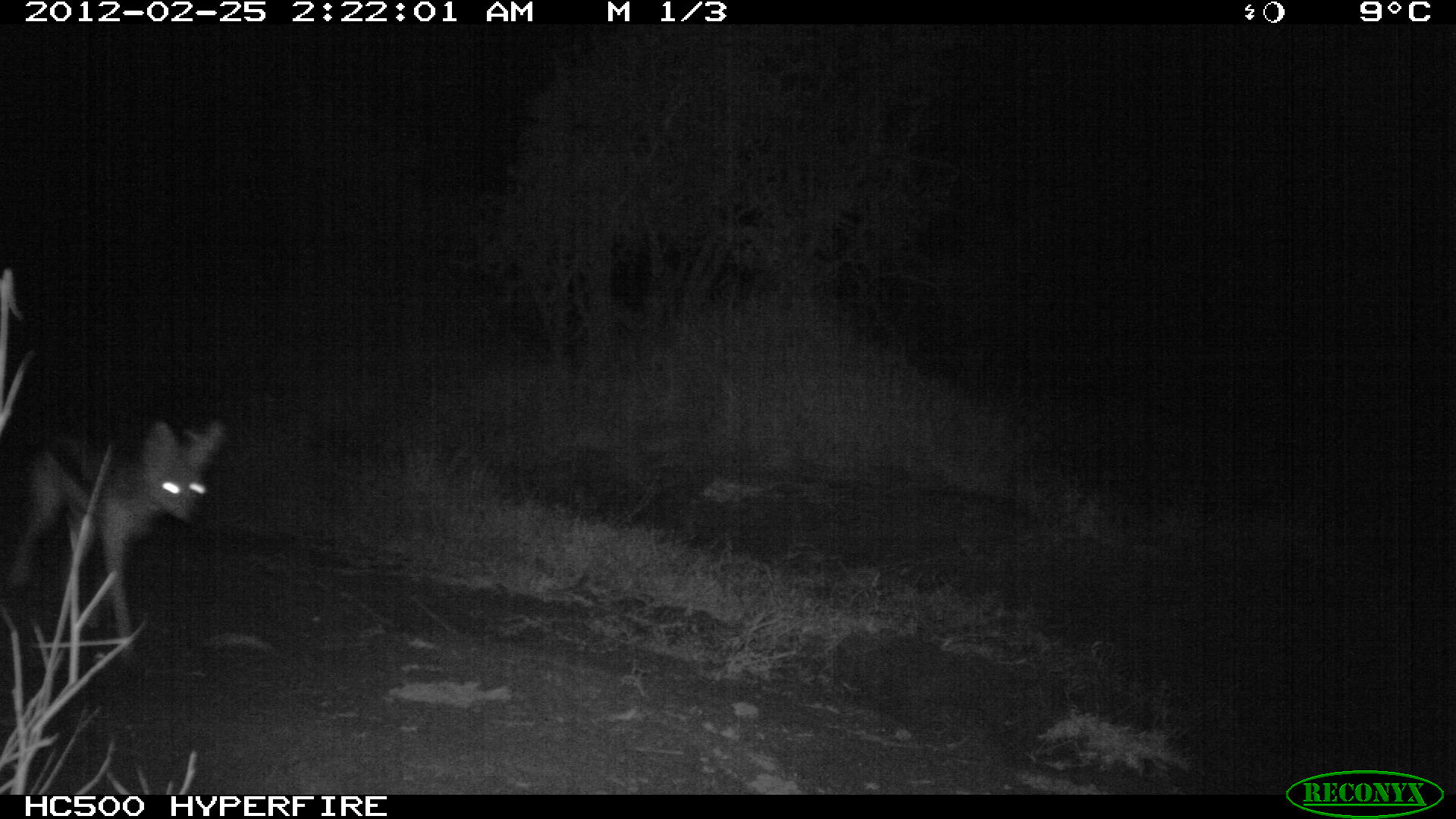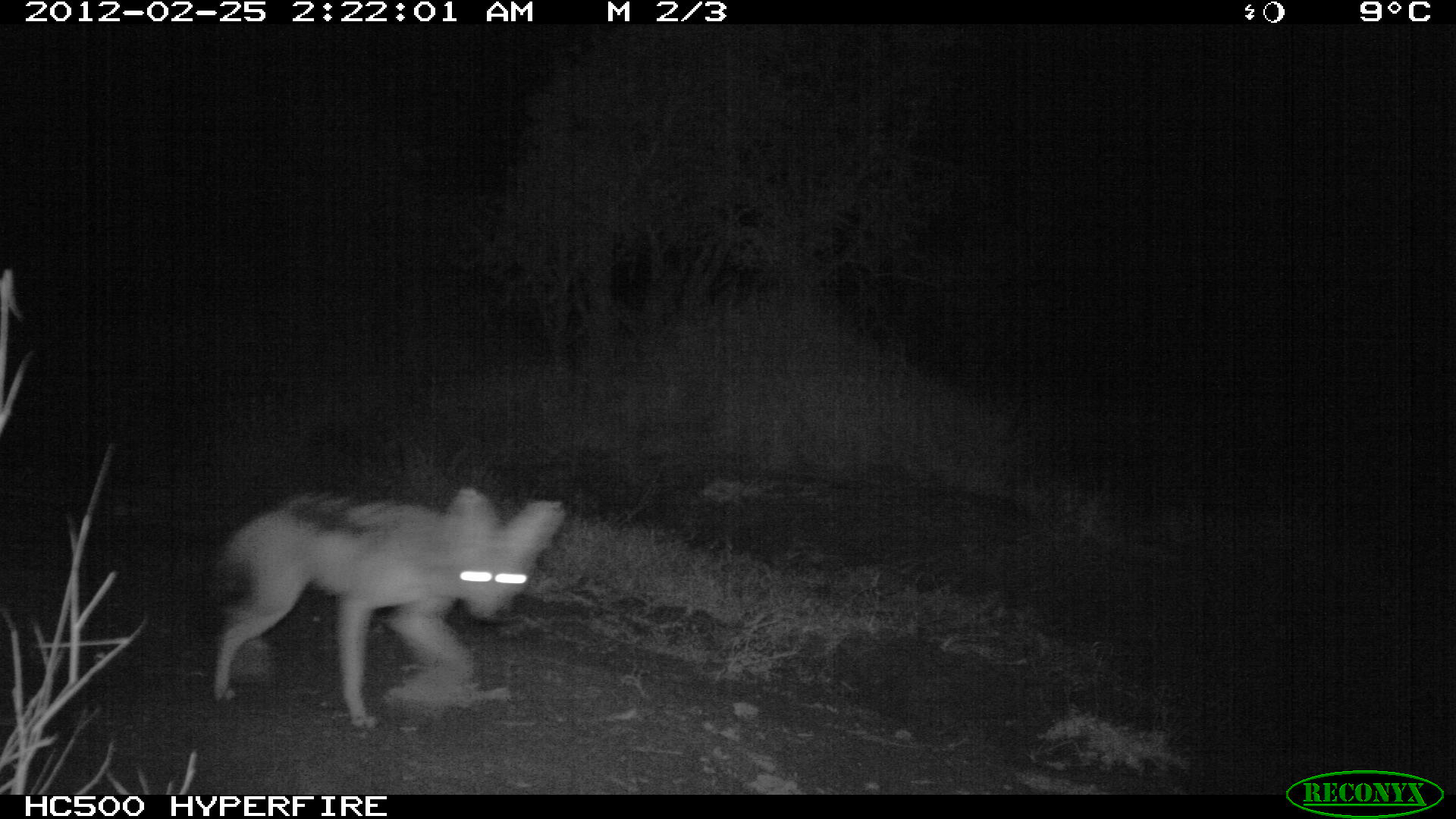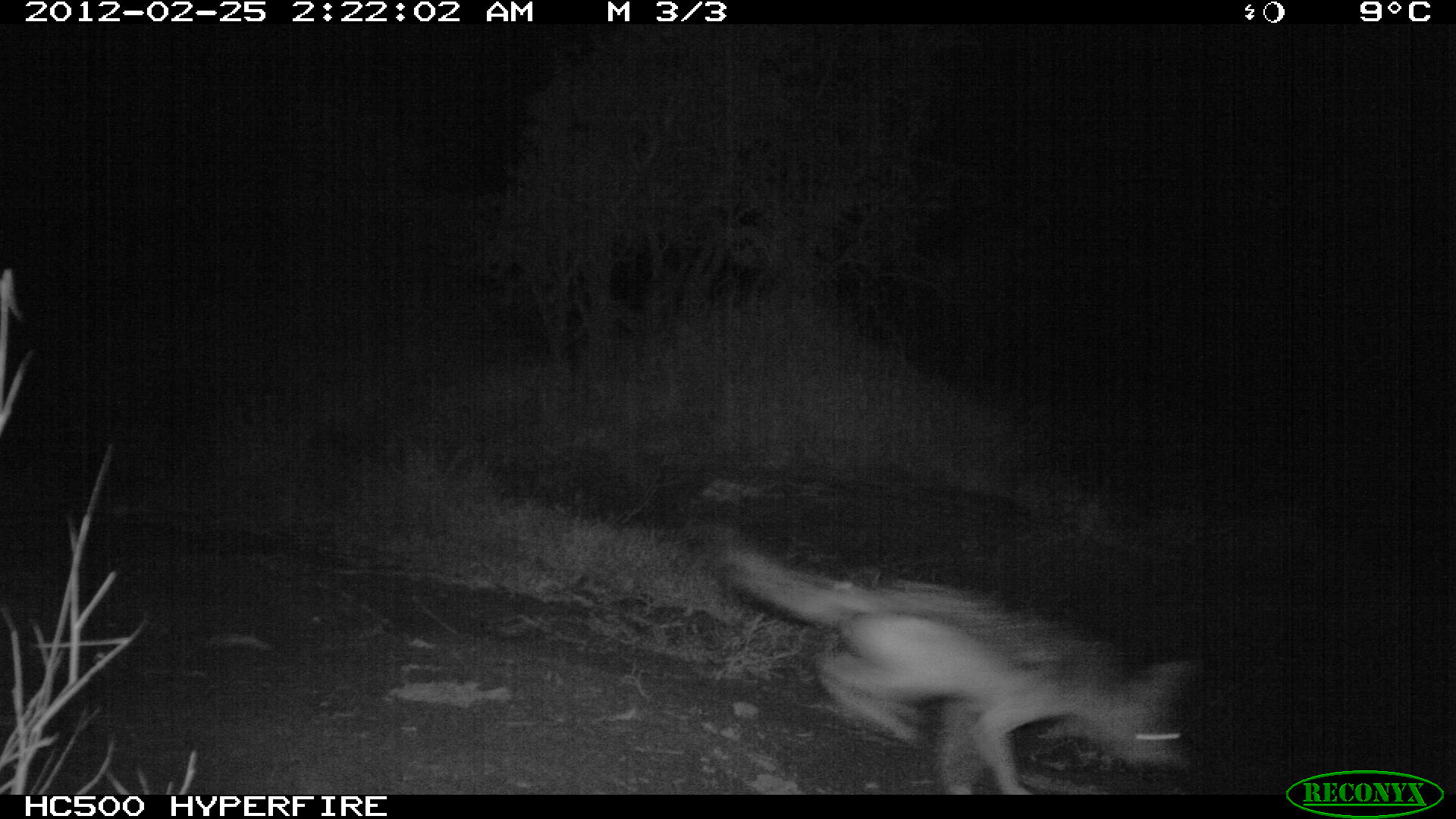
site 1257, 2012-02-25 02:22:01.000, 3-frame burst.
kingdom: Animalia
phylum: Chordata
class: Mammalia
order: Carnivora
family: Canidae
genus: Lupulella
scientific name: Lupulella mesomelas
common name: black-backed jackal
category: canis mesomelas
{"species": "canis mesomelas (black-backed jackal) (Lupulella mesomelas)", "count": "1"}